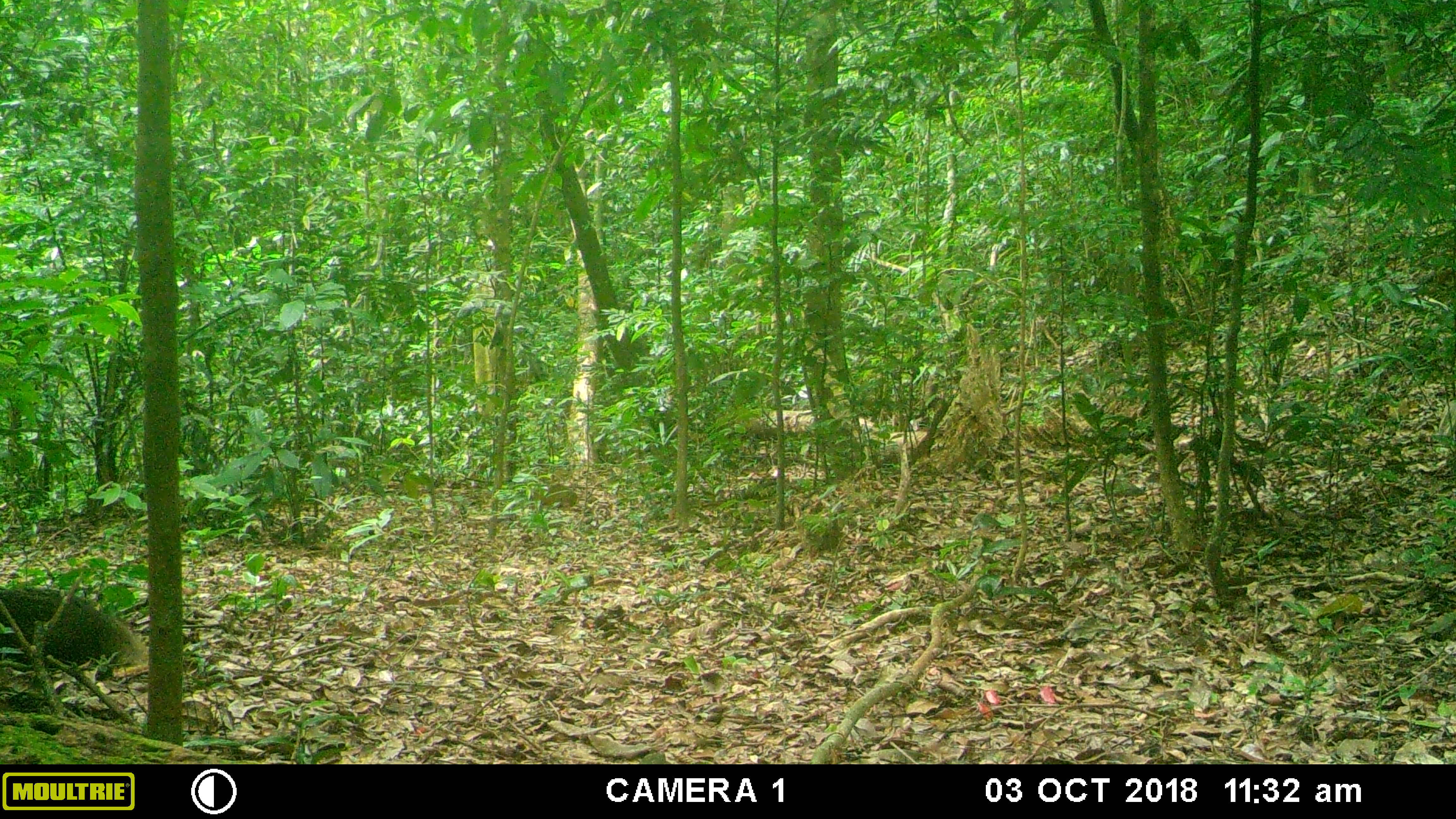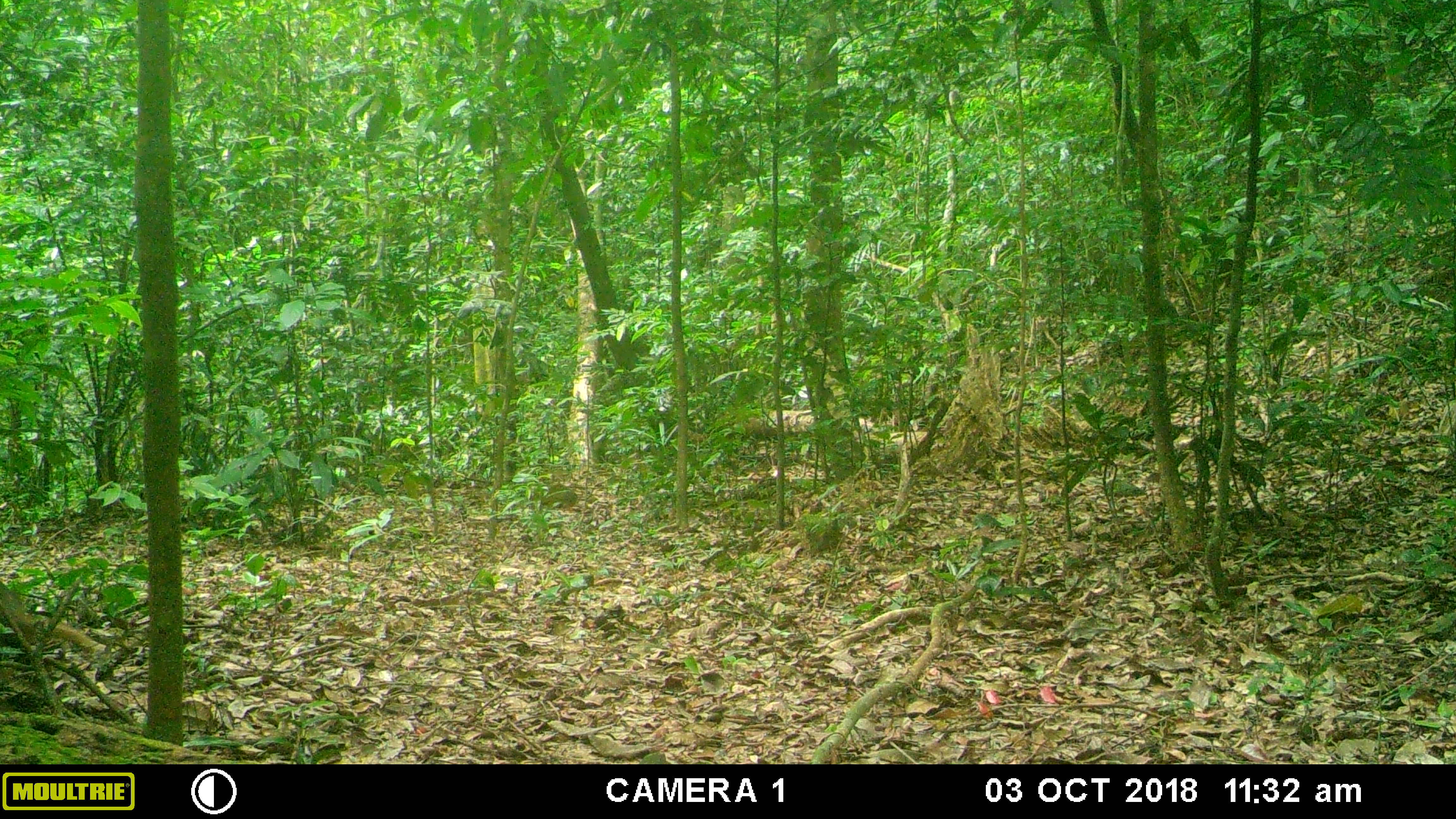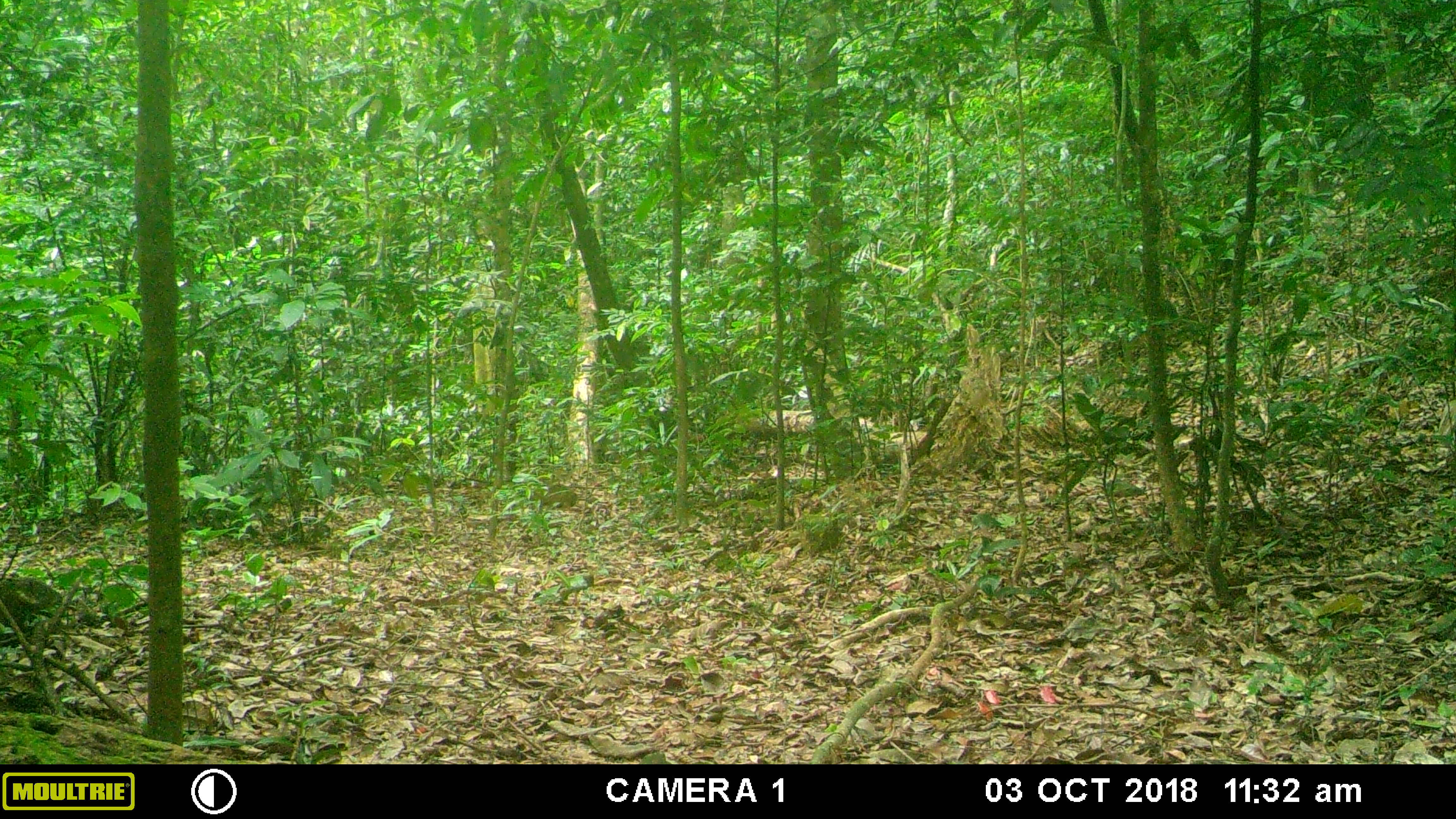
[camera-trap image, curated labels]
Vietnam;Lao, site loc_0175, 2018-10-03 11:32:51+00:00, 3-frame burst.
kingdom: Animalia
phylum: Chordata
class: Mammalia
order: Carnivora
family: Herpestidae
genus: Urva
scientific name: Urva urva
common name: crab-eating mongoose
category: crab eating mongoose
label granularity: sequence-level